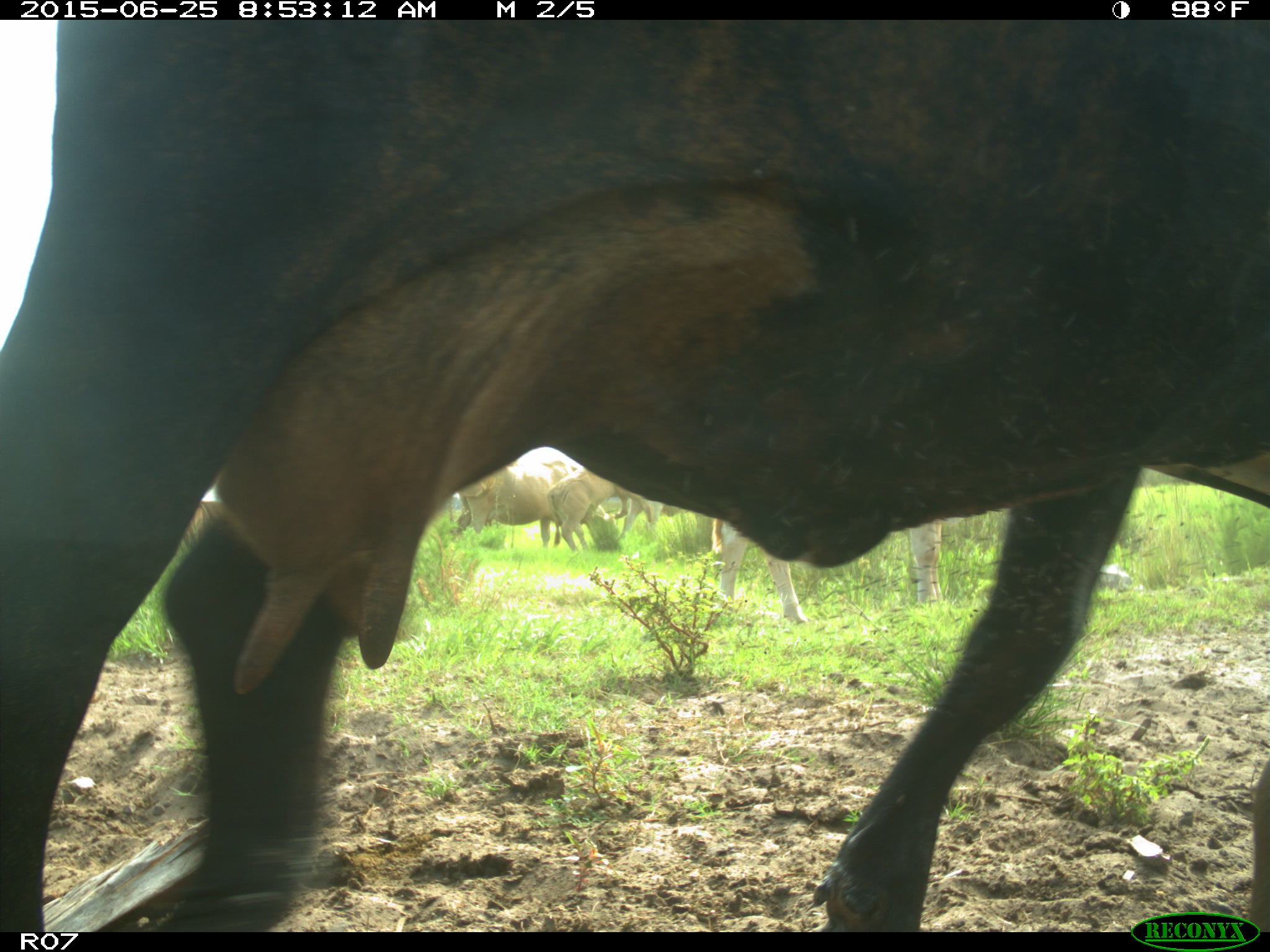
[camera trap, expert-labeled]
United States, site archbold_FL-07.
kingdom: Animalia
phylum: Chordata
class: Mammalia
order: Artiodactyla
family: Bovidae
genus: Bos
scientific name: Bos taurus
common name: domestic cow